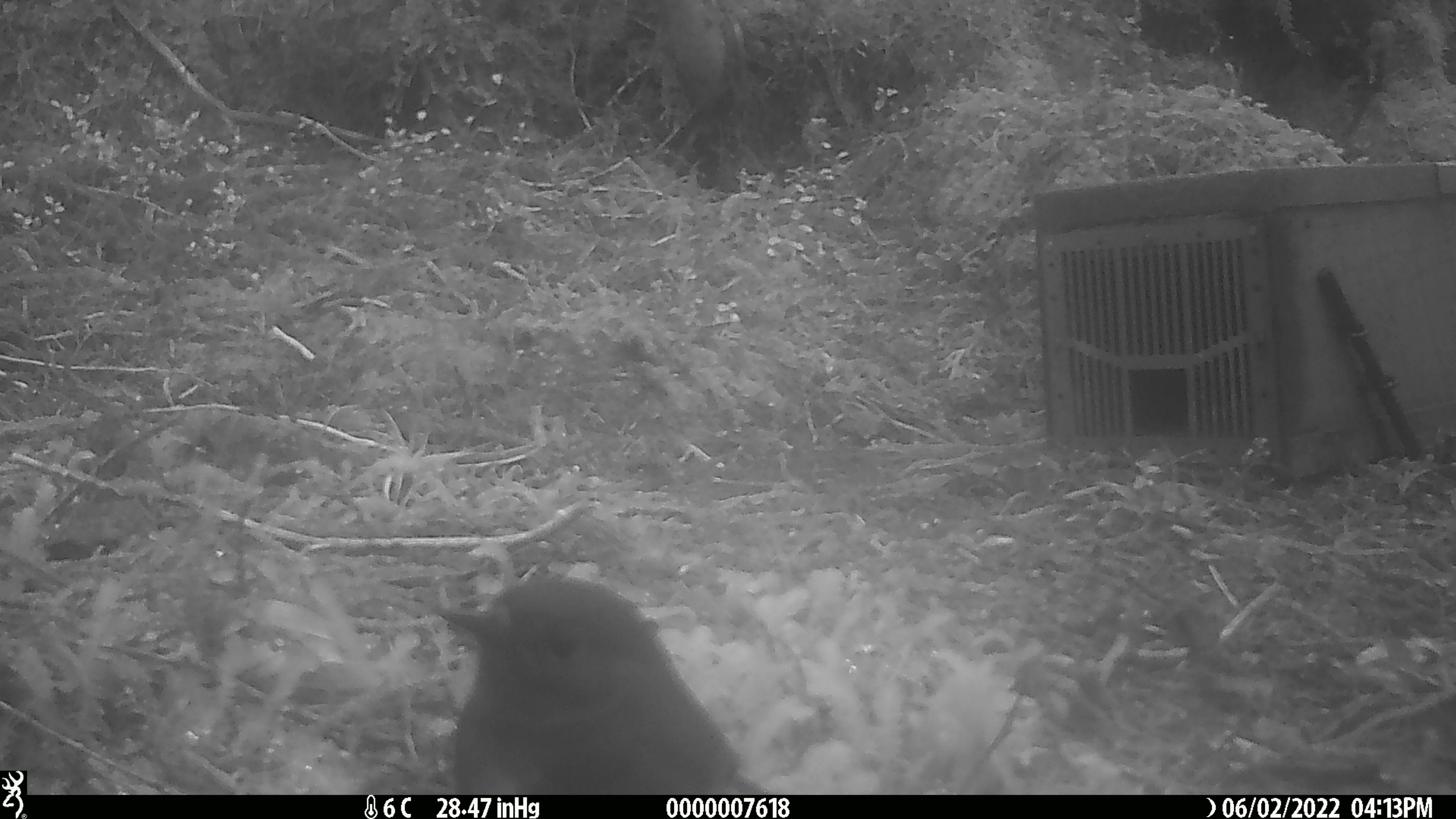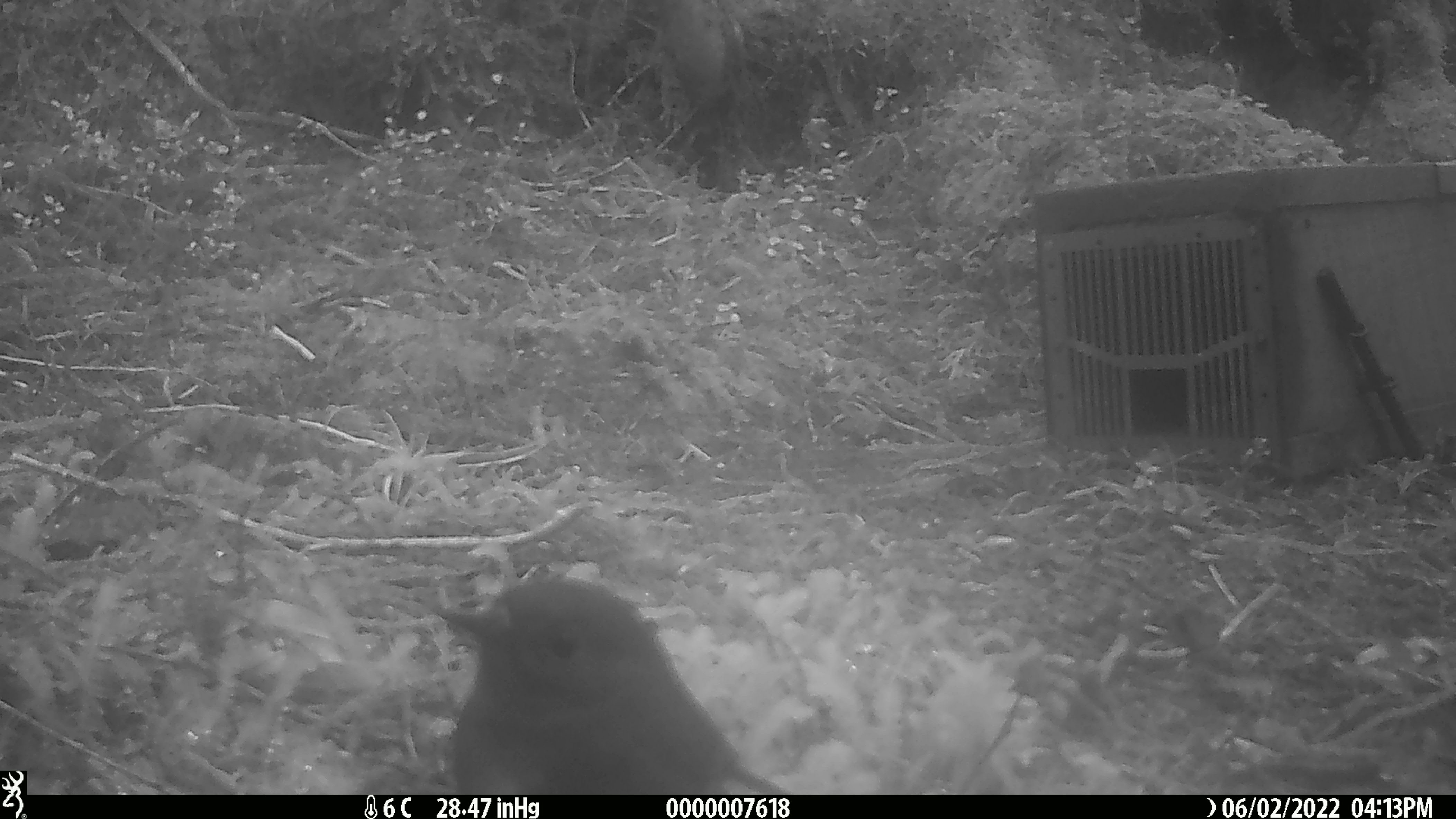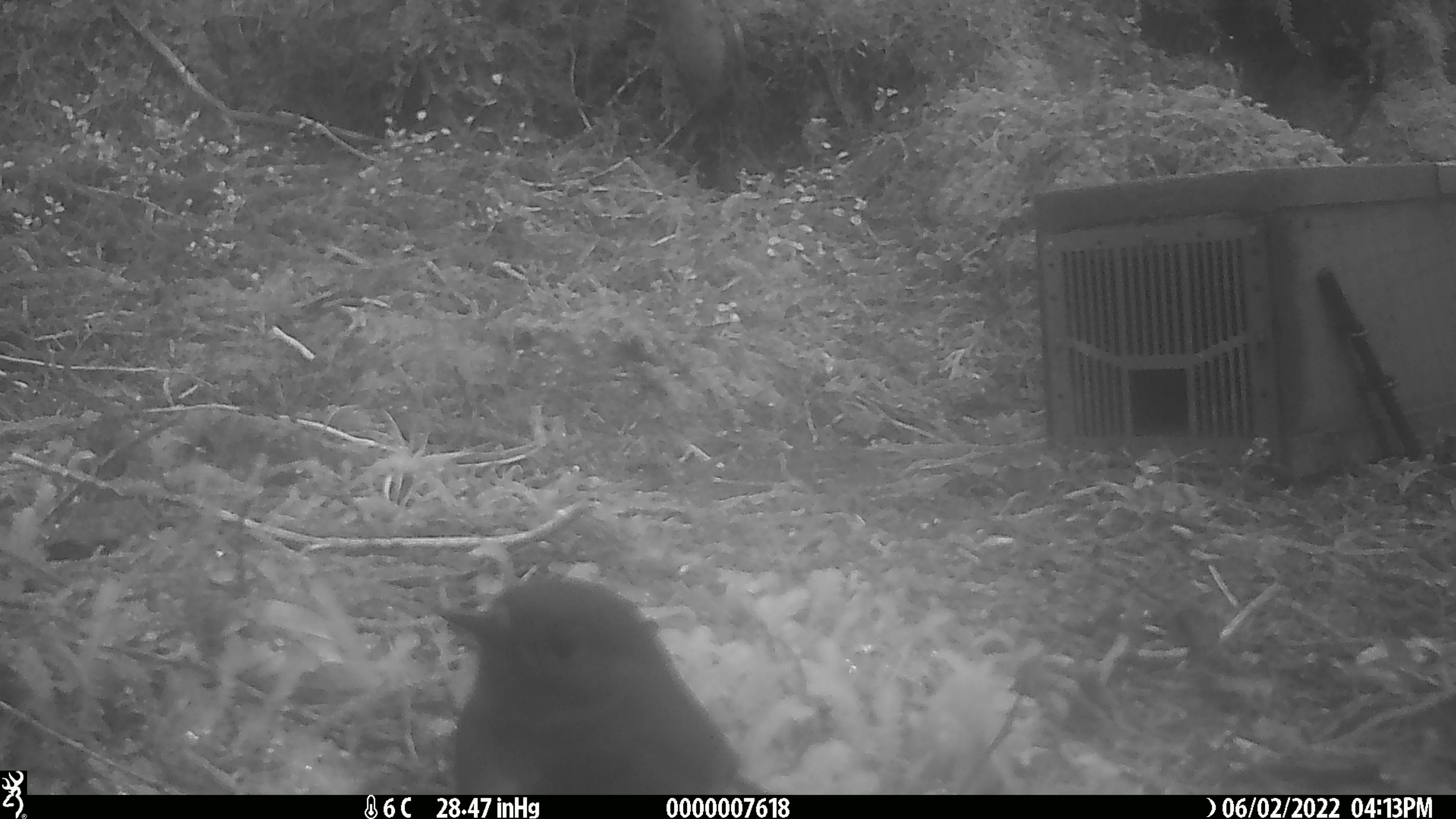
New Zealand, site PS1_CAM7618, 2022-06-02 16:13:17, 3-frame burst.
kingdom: Animalia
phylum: Chordata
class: Aves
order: Passeriformes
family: Petroicidae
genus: Petroica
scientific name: Petroica australis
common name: new zealand robin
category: robin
Robin (new zealand robin) (Petroica australis).